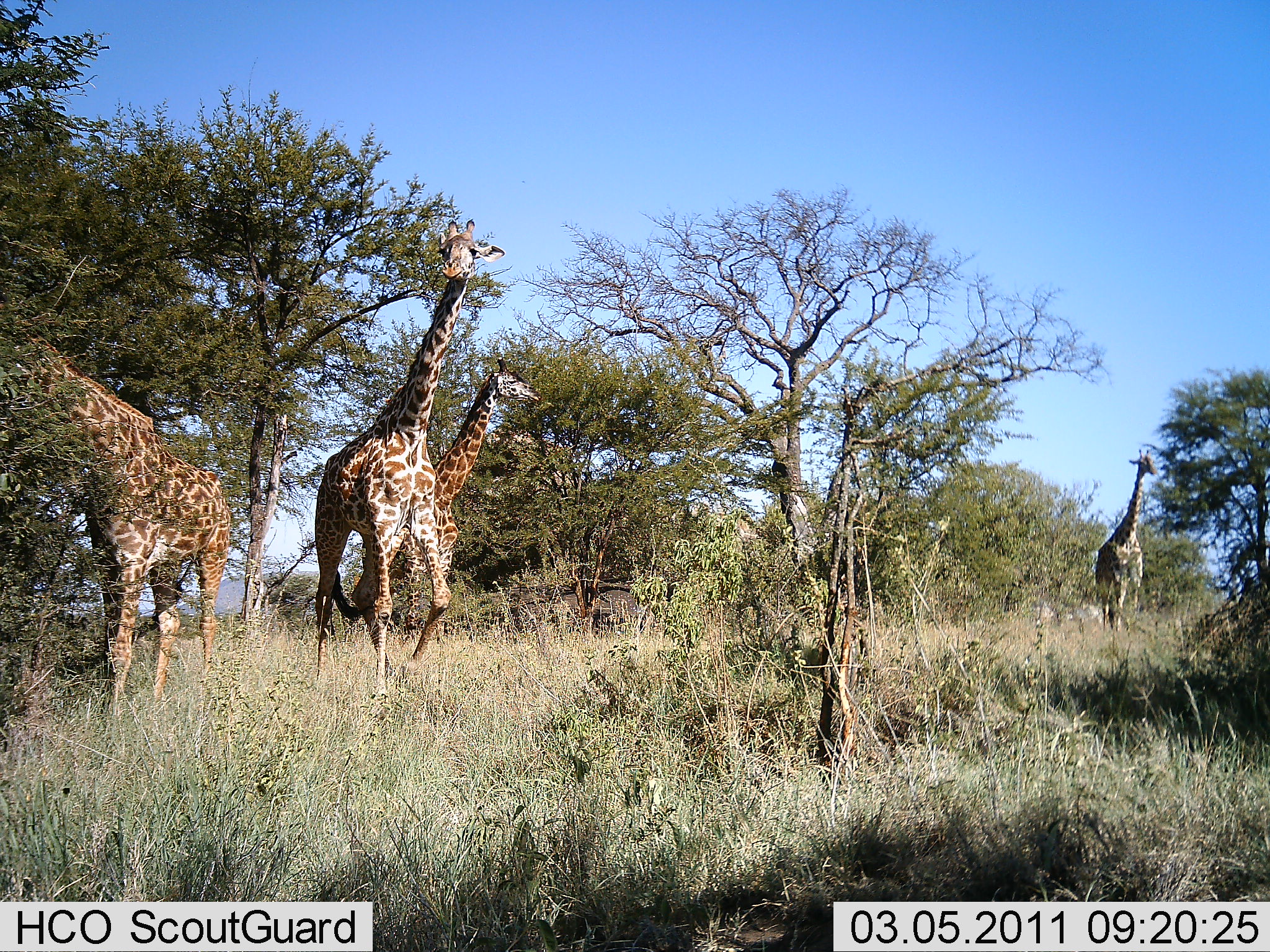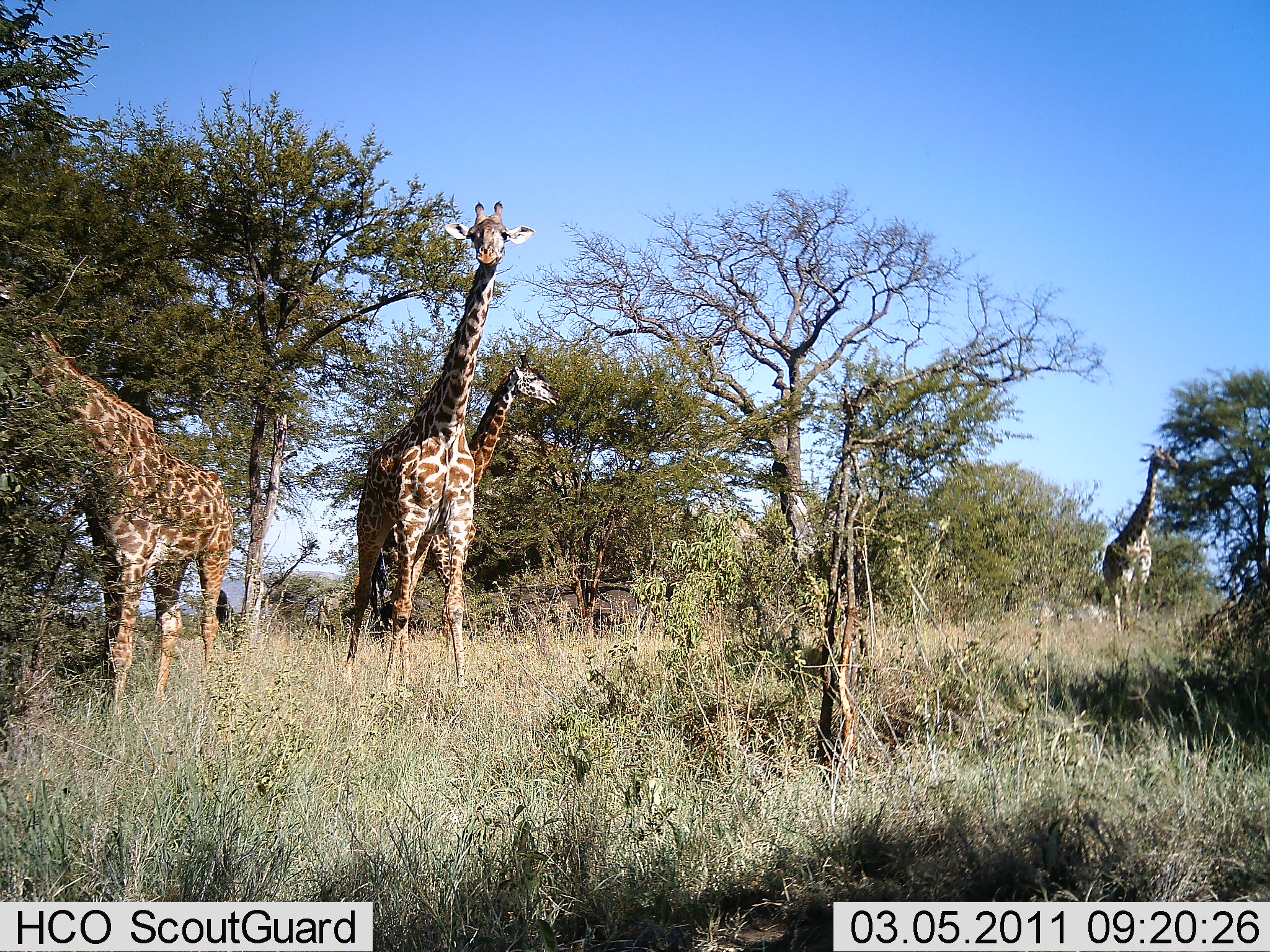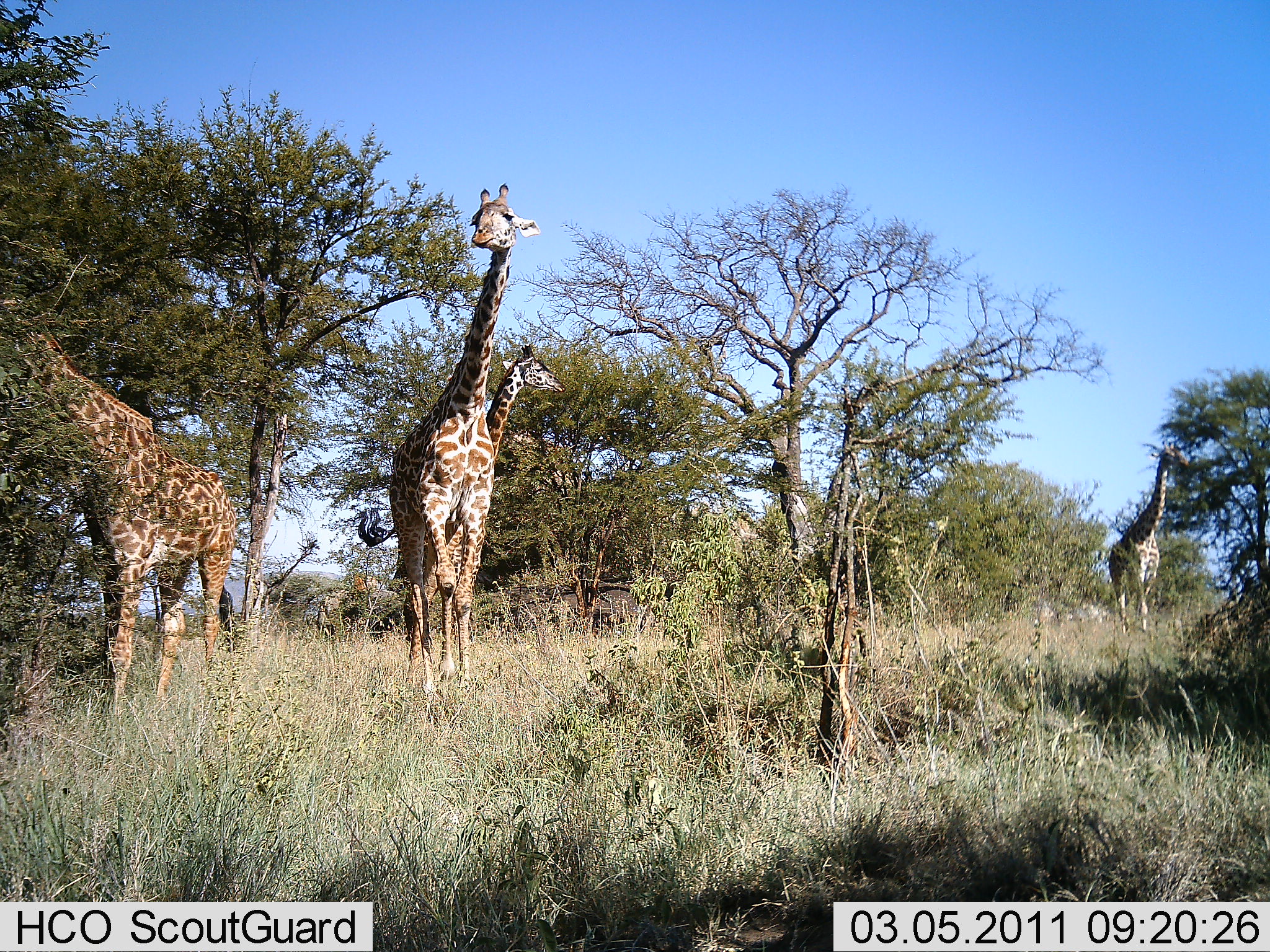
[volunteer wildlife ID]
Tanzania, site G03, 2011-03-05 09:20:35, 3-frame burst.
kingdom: Animalia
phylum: Chordata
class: Mammalia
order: Artiodactyla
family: Giraffidae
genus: Giraffa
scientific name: Giraffa camelopardalis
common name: giraffe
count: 4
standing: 71%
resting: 0%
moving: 71%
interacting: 7%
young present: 7%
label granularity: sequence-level